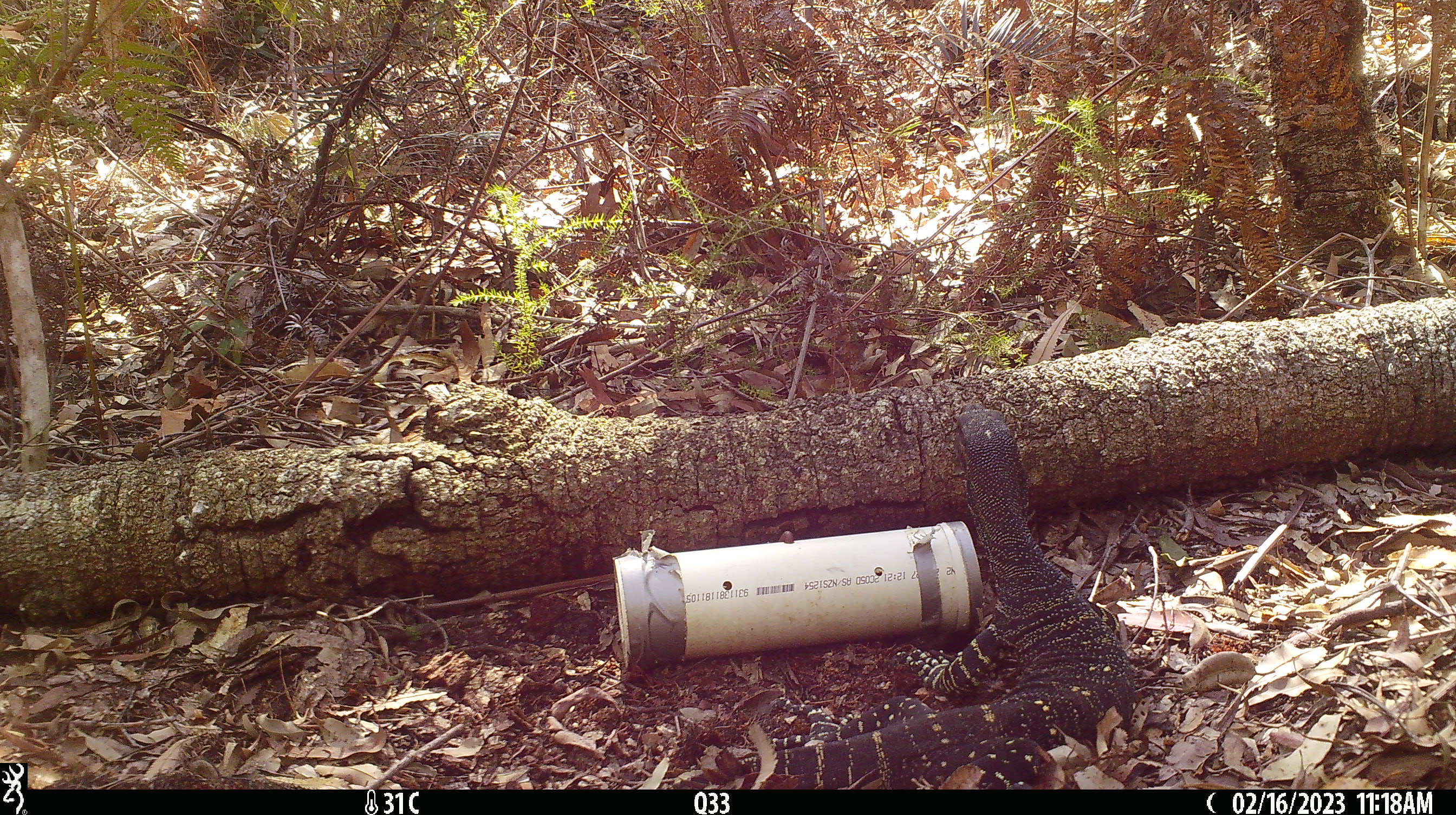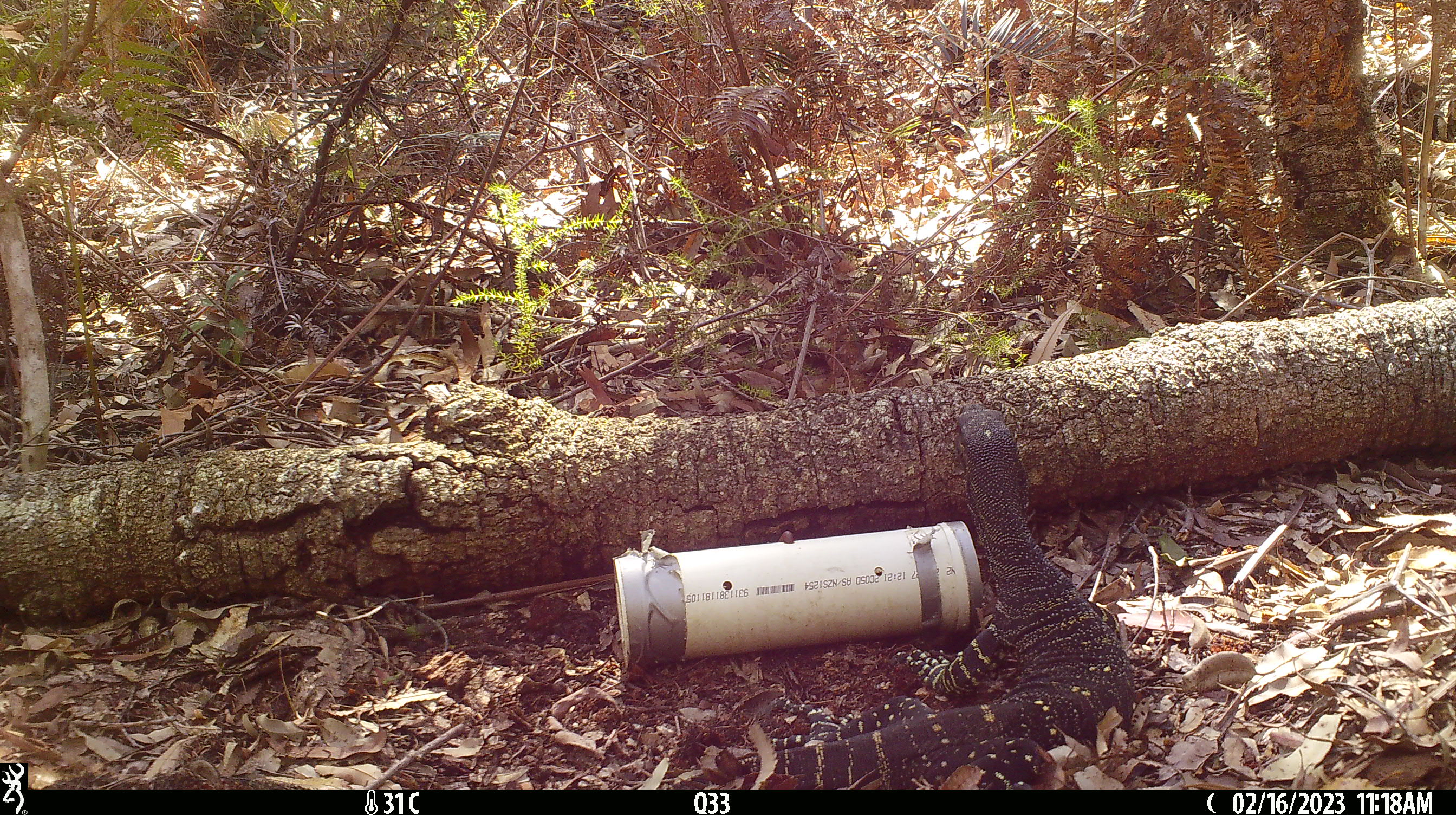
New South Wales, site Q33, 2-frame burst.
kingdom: Animalia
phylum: Chordata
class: Reptilia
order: Squamata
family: Varanidae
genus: Varanus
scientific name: Varanus varius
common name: lace monitor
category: goanna